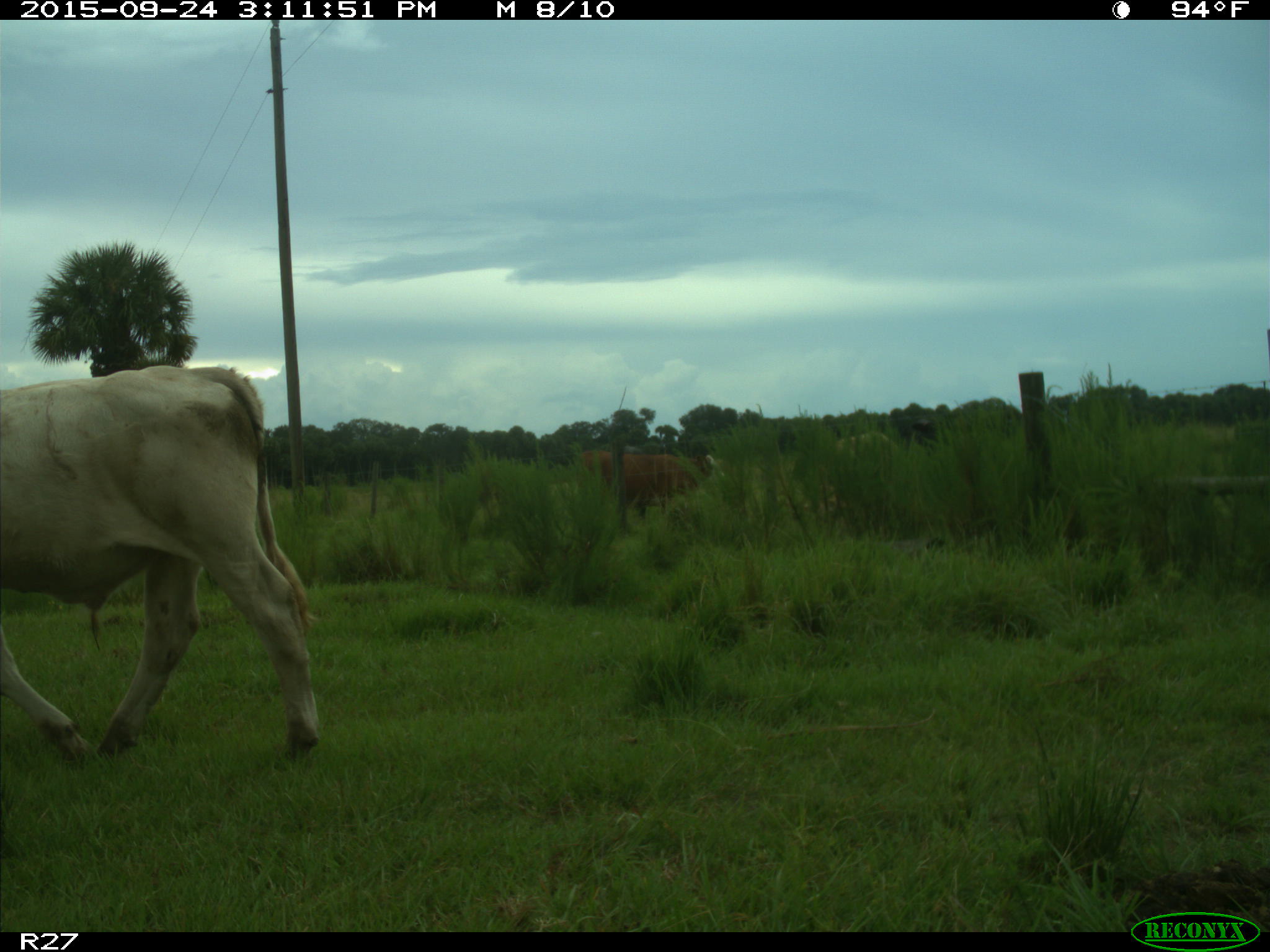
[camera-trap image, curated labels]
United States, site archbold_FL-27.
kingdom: Animalia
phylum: Chordata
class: Mammalia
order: Artiodactyla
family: Bovidae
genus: Bos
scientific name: Bos taurus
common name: domestic cow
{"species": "Bos taurus (domestic cow)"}